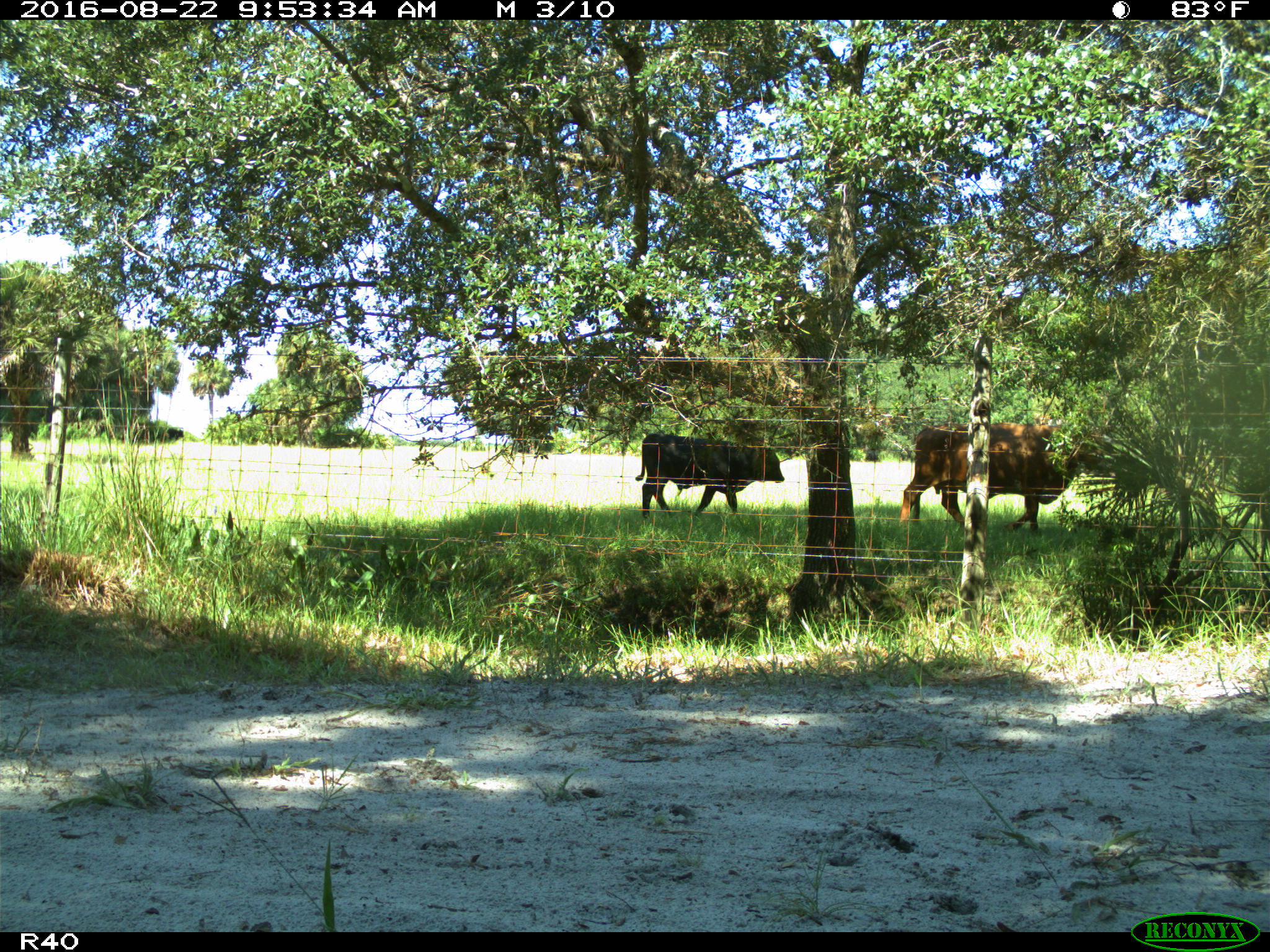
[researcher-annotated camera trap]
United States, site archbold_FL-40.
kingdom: Animalia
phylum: Chordata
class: Mammalia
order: Artiodactyla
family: Bovidae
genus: Bos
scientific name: Bos taurus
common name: domestic cow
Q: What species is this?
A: Bos taurus (domestic cow).